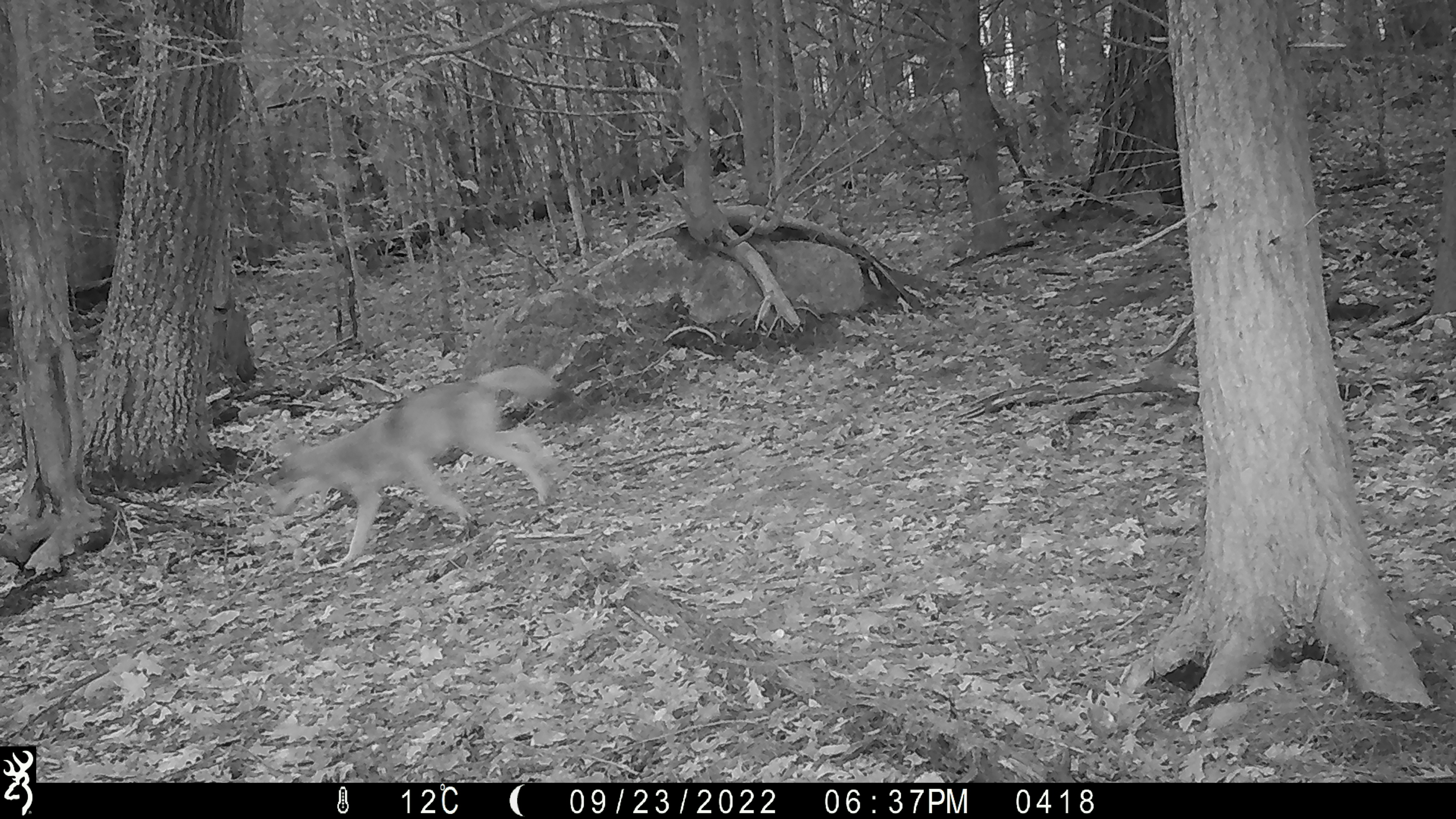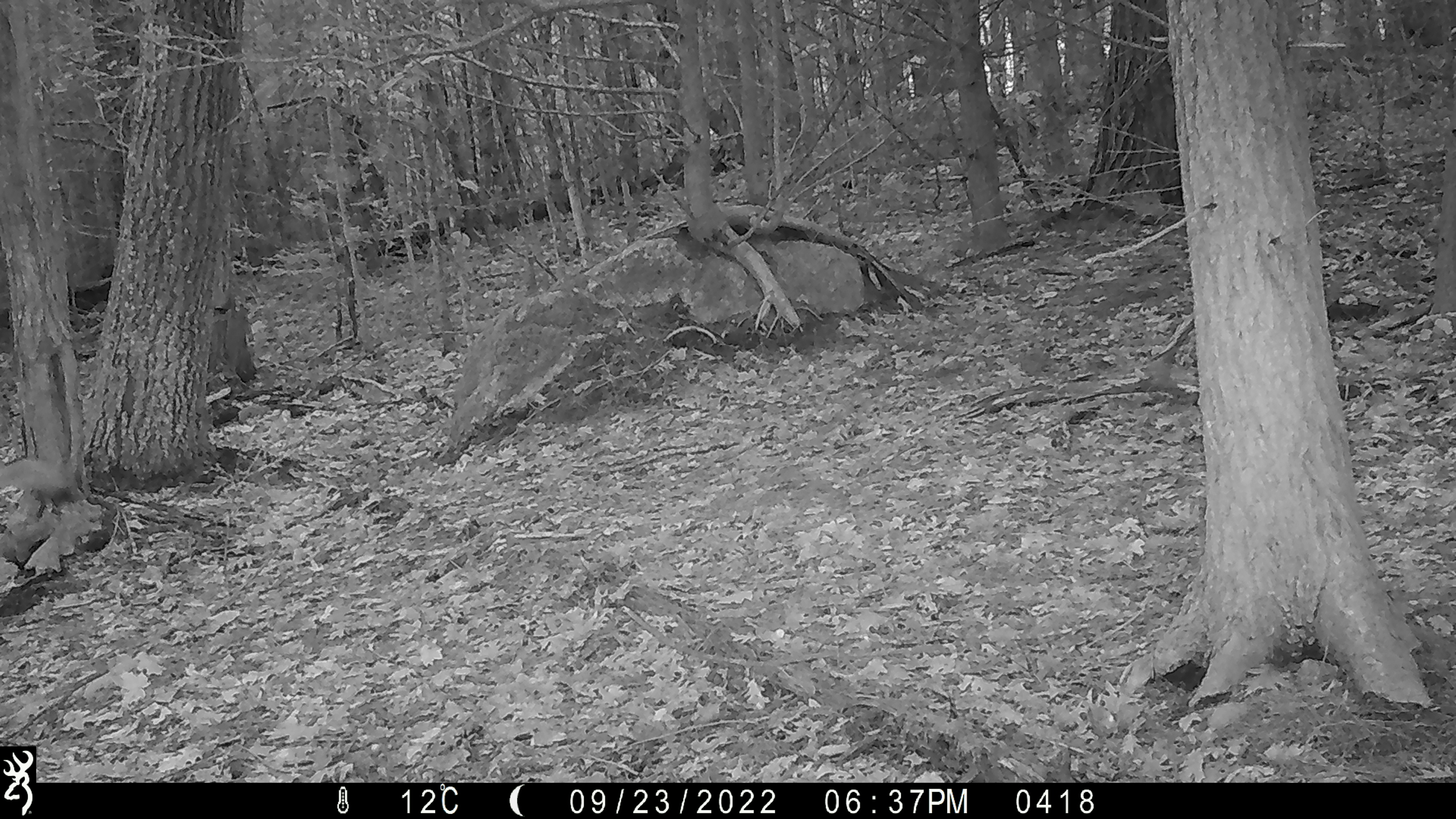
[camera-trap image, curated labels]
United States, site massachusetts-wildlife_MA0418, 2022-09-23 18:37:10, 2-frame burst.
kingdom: Animalia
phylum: Chordata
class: Mammalia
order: Carnivora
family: Canidae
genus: Canis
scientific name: Canis latrans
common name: coyote